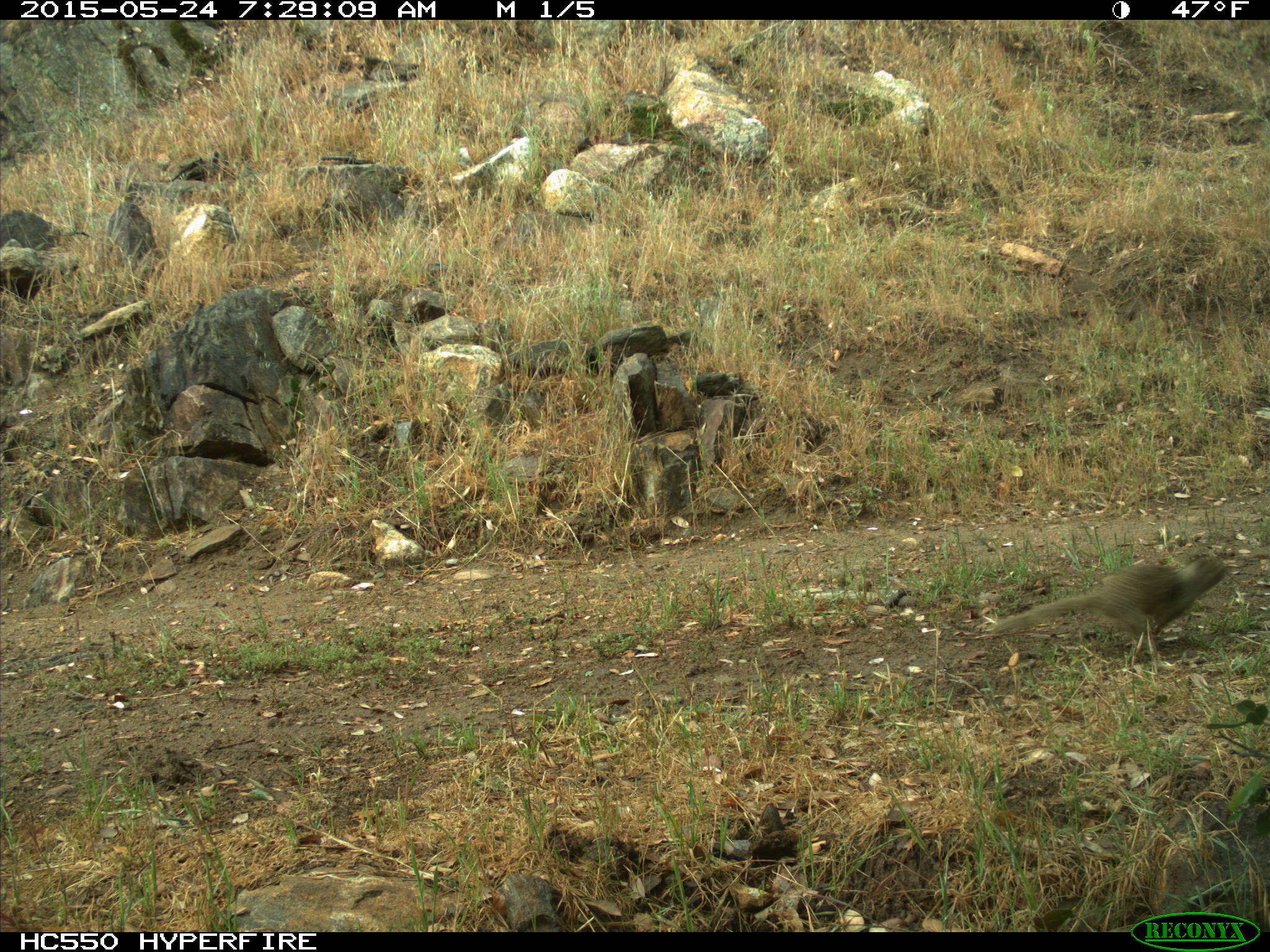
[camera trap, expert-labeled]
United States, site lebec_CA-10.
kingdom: Animalia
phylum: Chordata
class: Mammalia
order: Rodentia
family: Sciuridae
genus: Otospermophilus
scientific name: Otospermophilus beecheyi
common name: california ground squirrel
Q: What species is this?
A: Otospermophilus beecheyi (california ground squirrel).